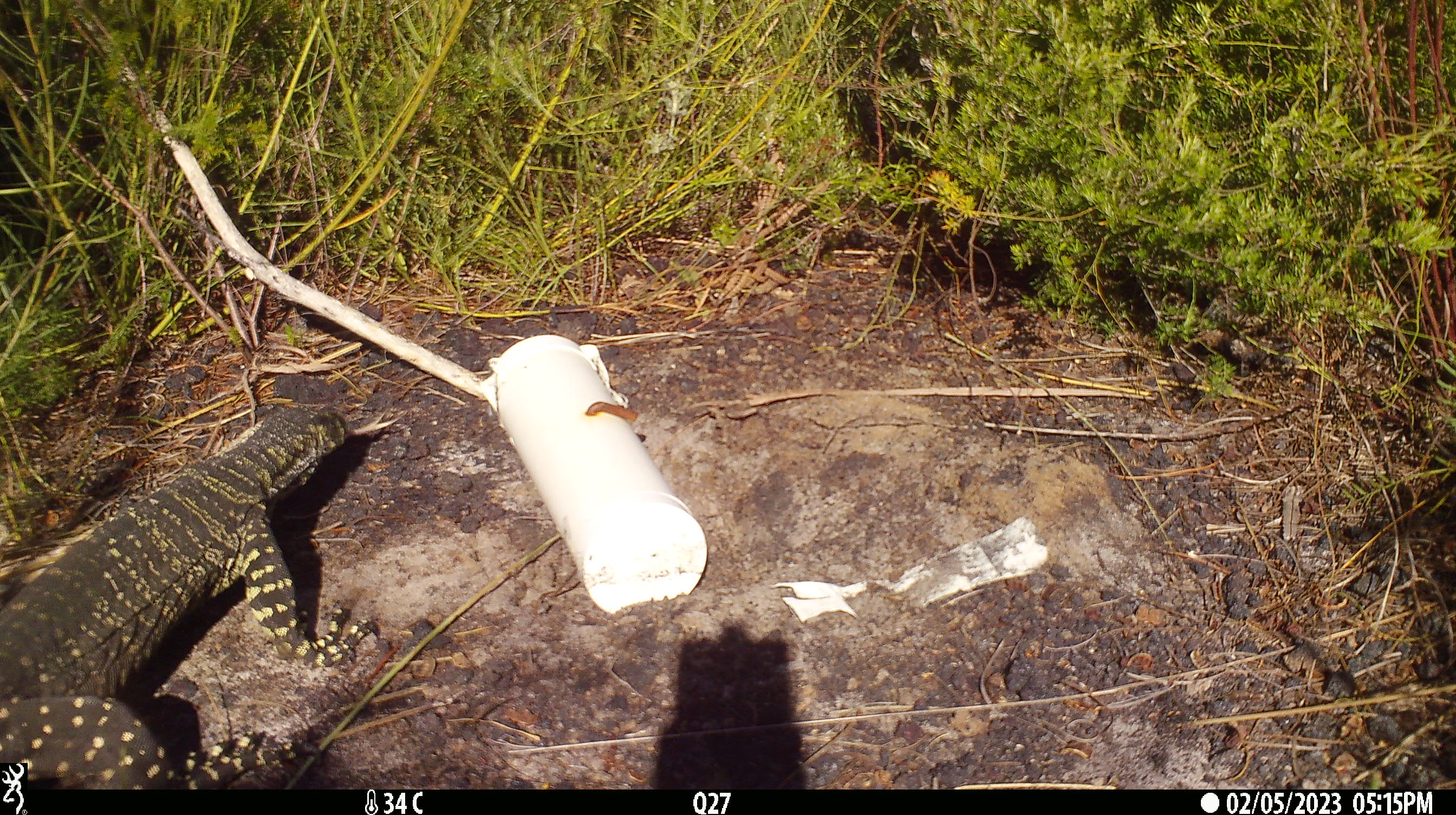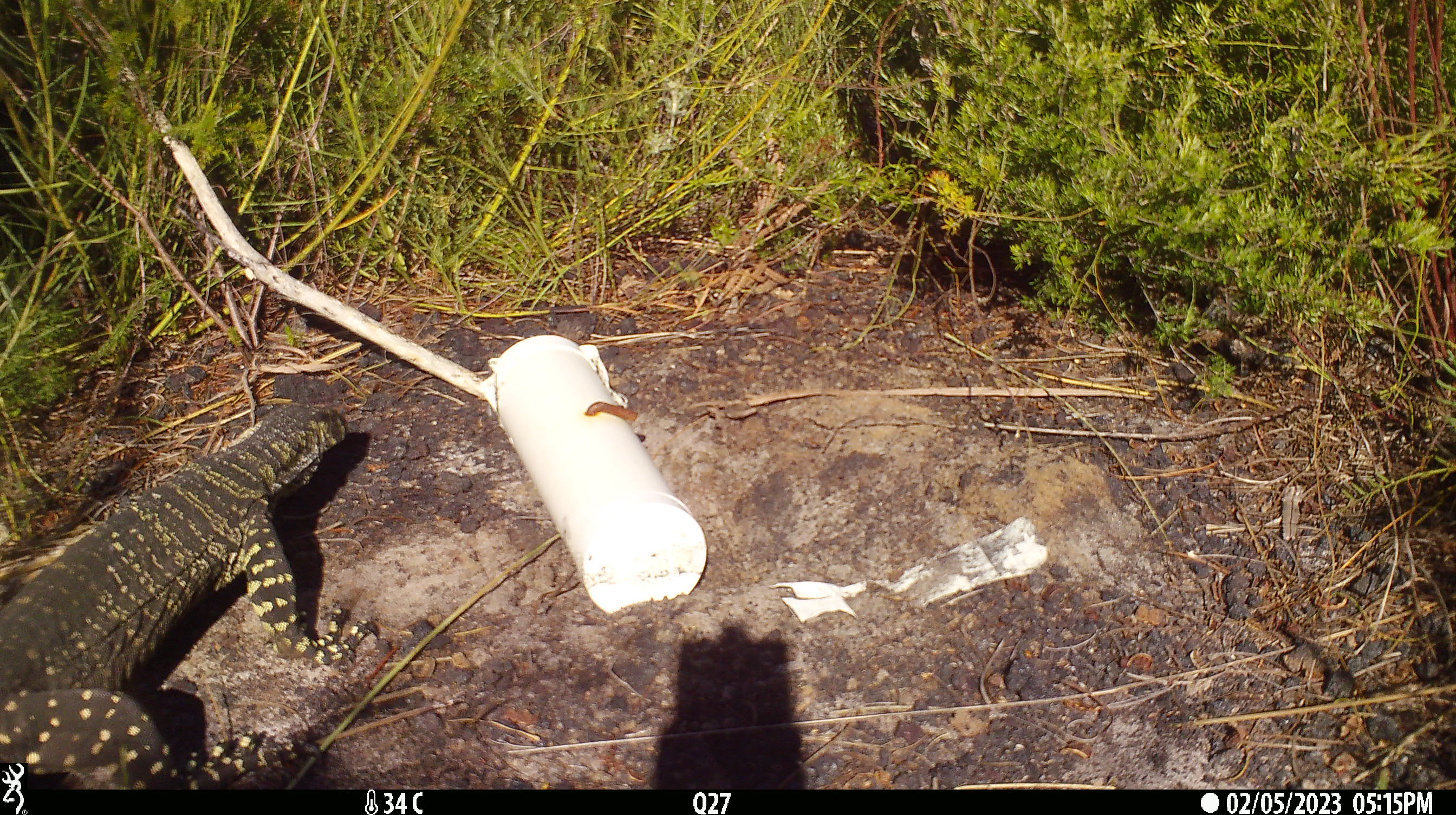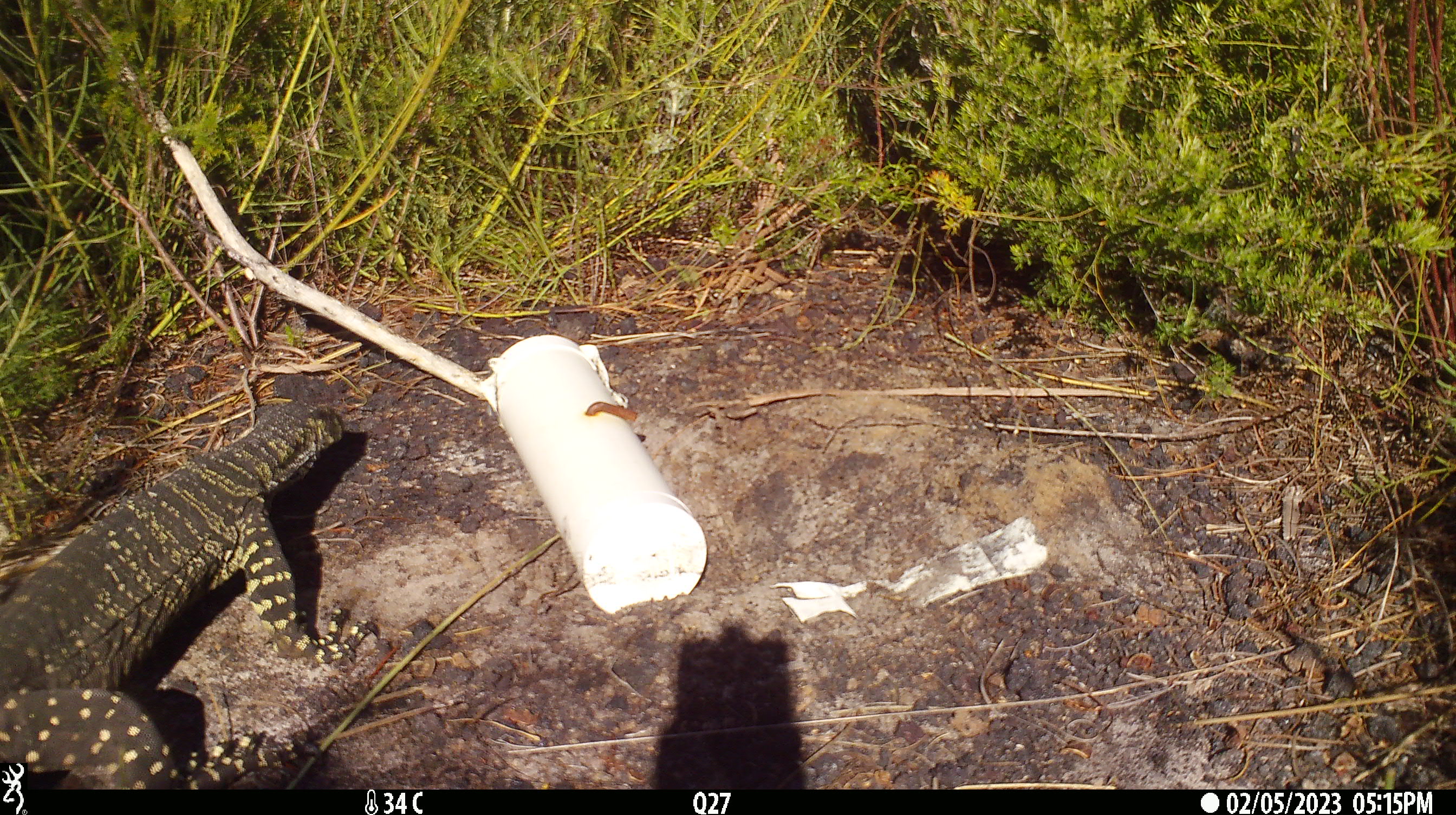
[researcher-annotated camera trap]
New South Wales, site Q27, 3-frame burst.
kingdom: Animalia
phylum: Chordata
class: Reptilia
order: Squamata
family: Varanidae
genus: Varanus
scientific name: Varanus varius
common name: lace monitor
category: goanna